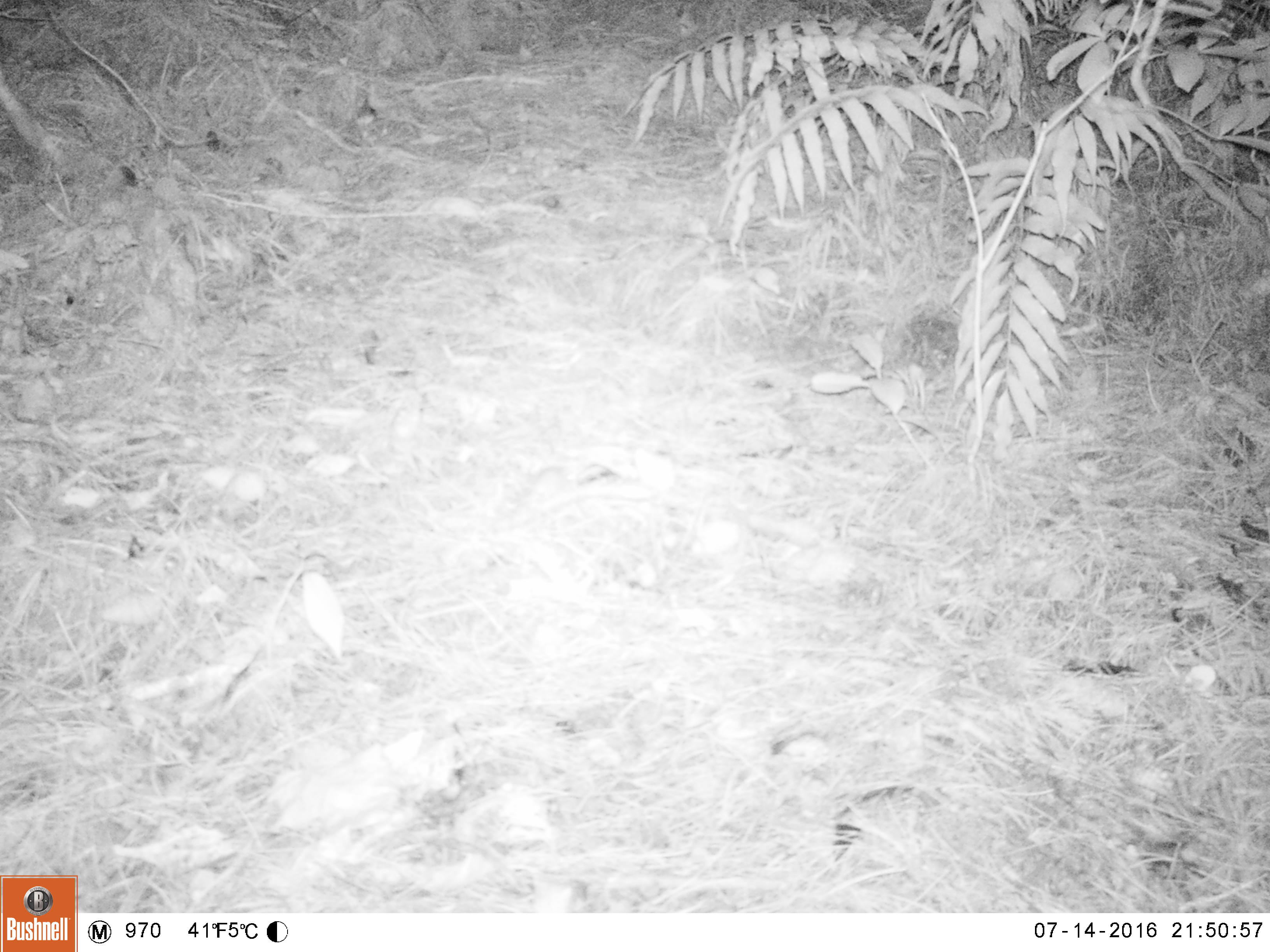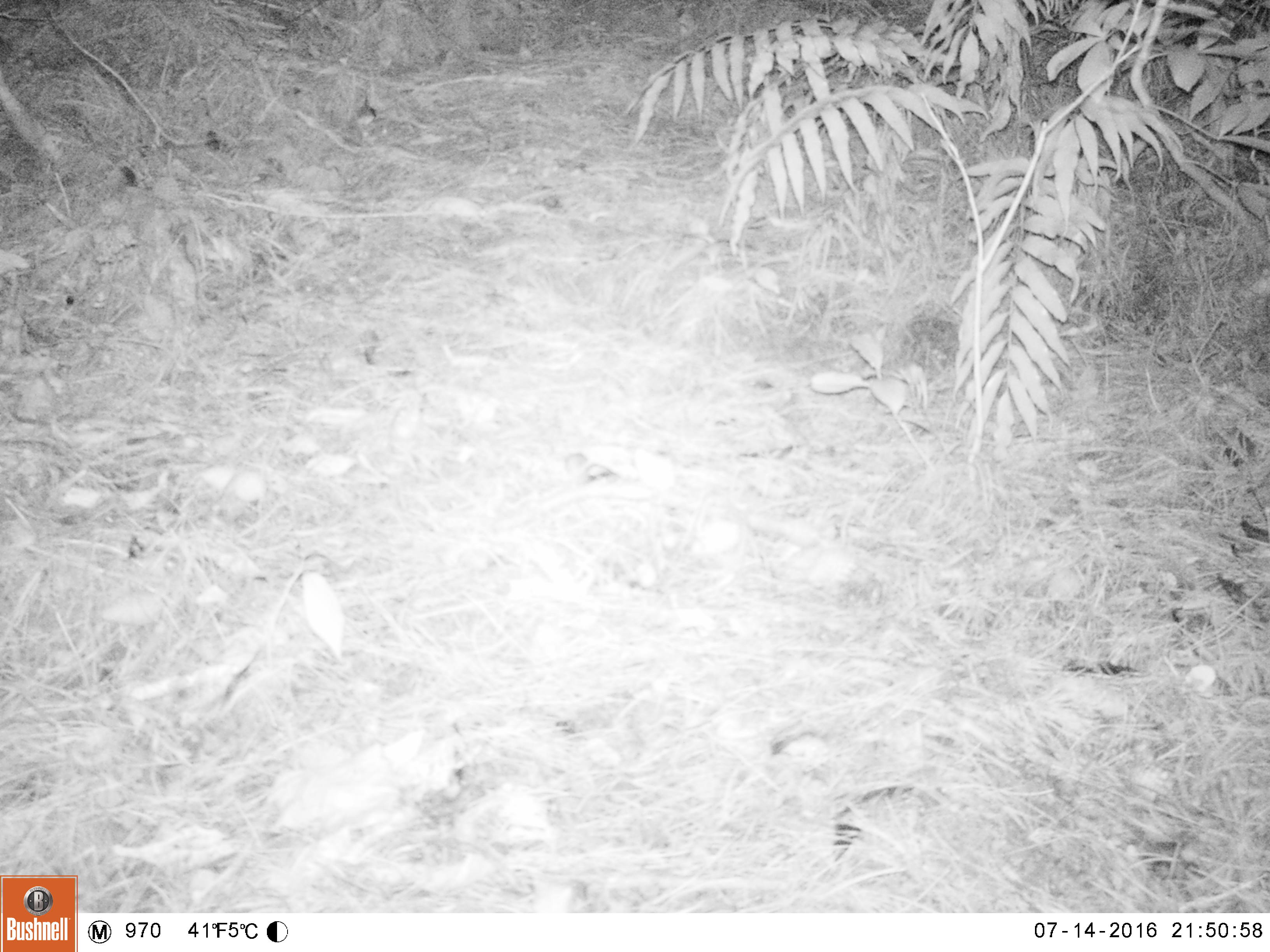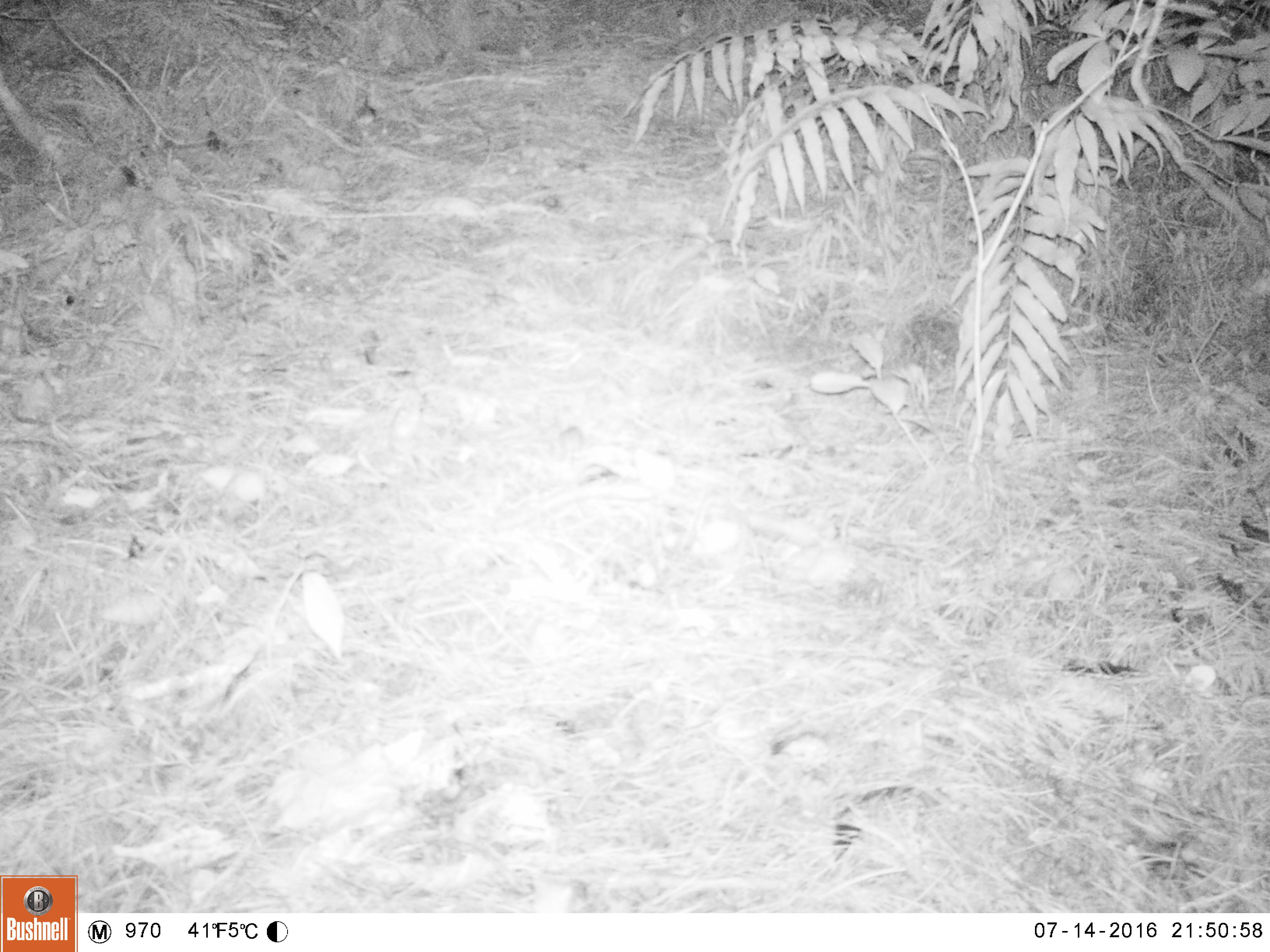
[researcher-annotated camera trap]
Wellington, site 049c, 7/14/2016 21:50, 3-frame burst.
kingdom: Animalia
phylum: Chordata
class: Mammalia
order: Rodentia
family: Muridae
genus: Mus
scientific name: Mus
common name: mouse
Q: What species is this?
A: Mouse (Mus).